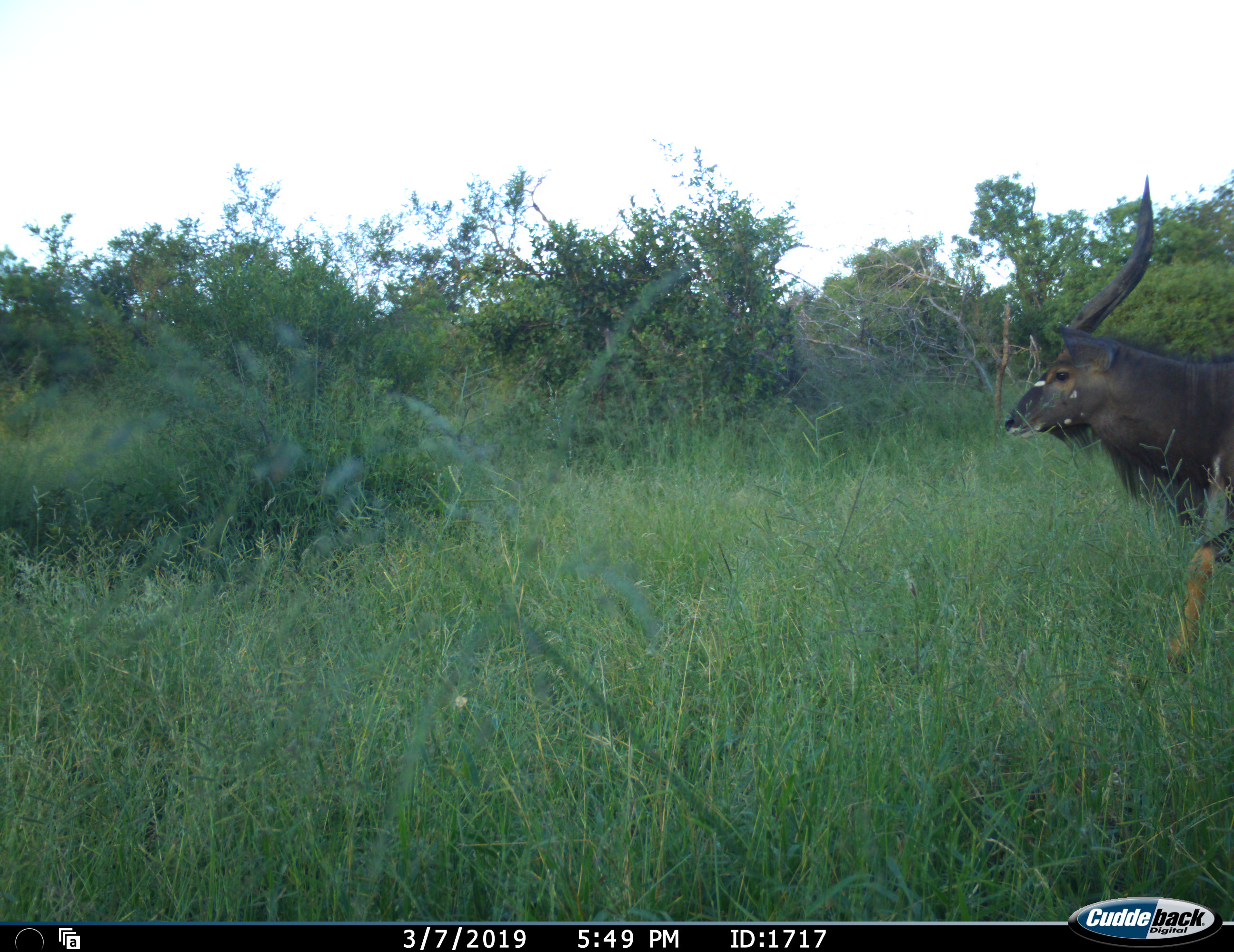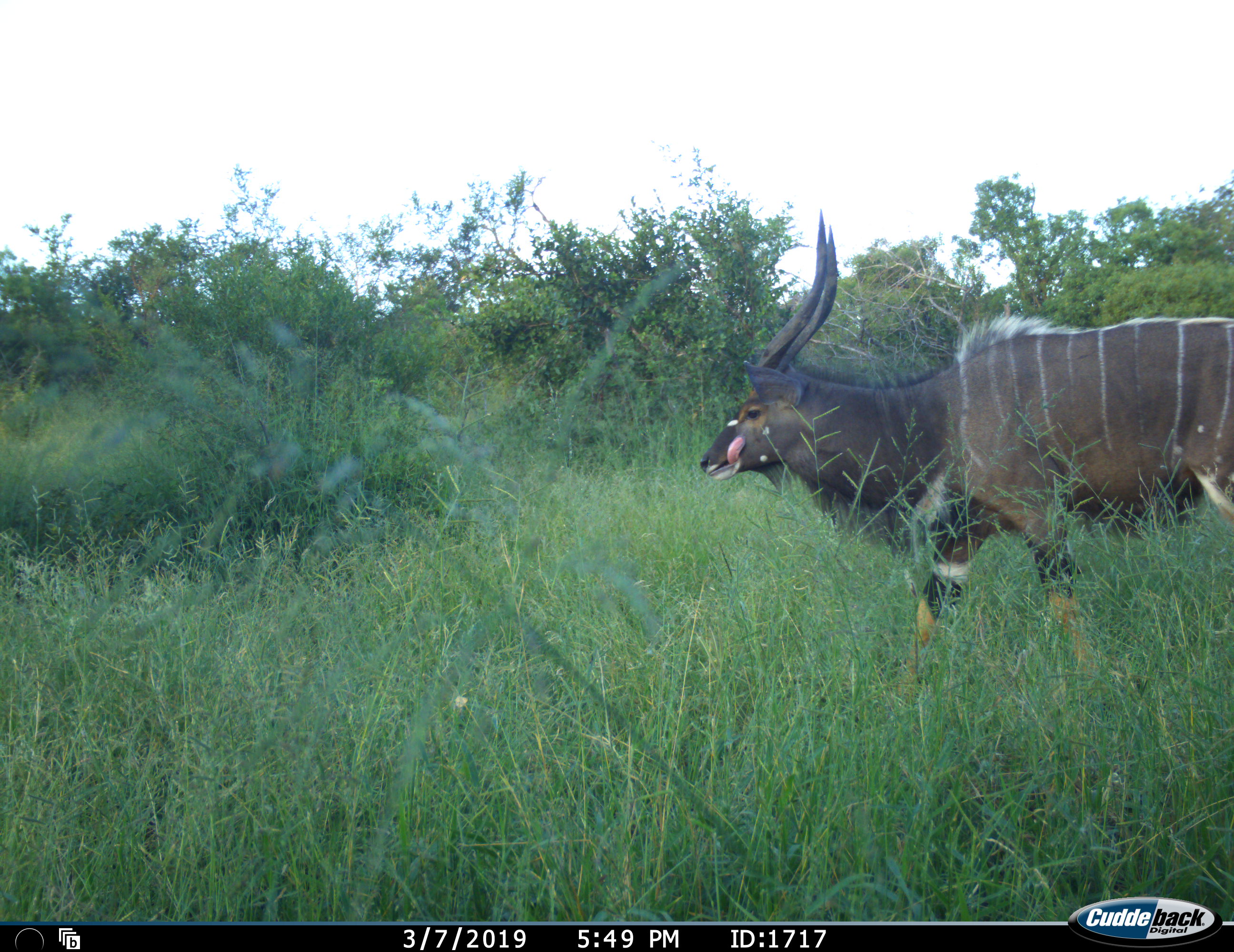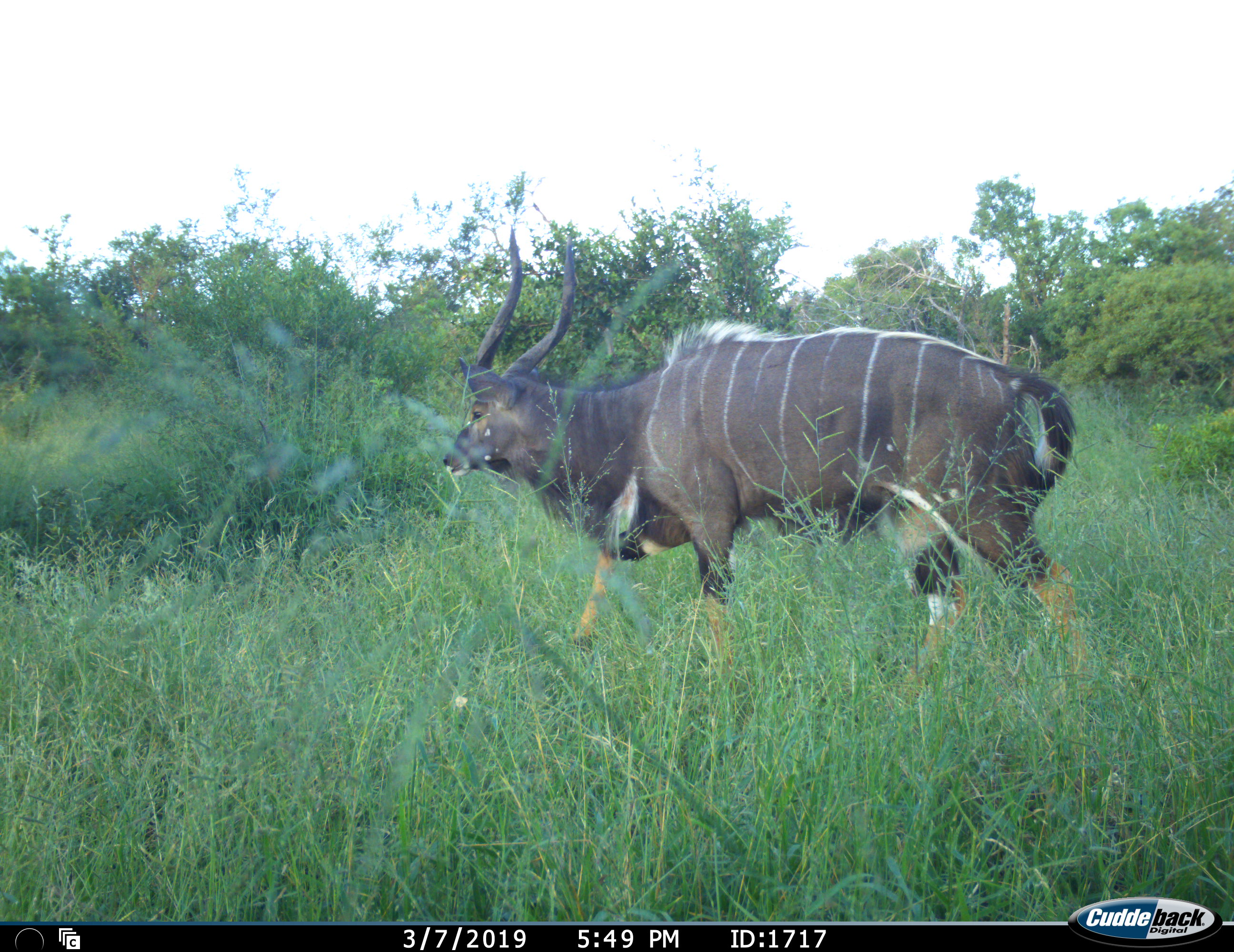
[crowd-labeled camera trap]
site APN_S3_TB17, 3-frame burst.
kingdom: Animalia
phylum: Chordata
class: Mammalia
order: Artiodactyla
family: Bovidae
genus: Tragelaphus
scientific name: Tragelaphus angasii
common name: nyala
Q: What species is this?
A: Nyala (Tragelaphus angasii).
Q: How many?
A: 1.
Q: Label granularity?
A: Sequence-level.